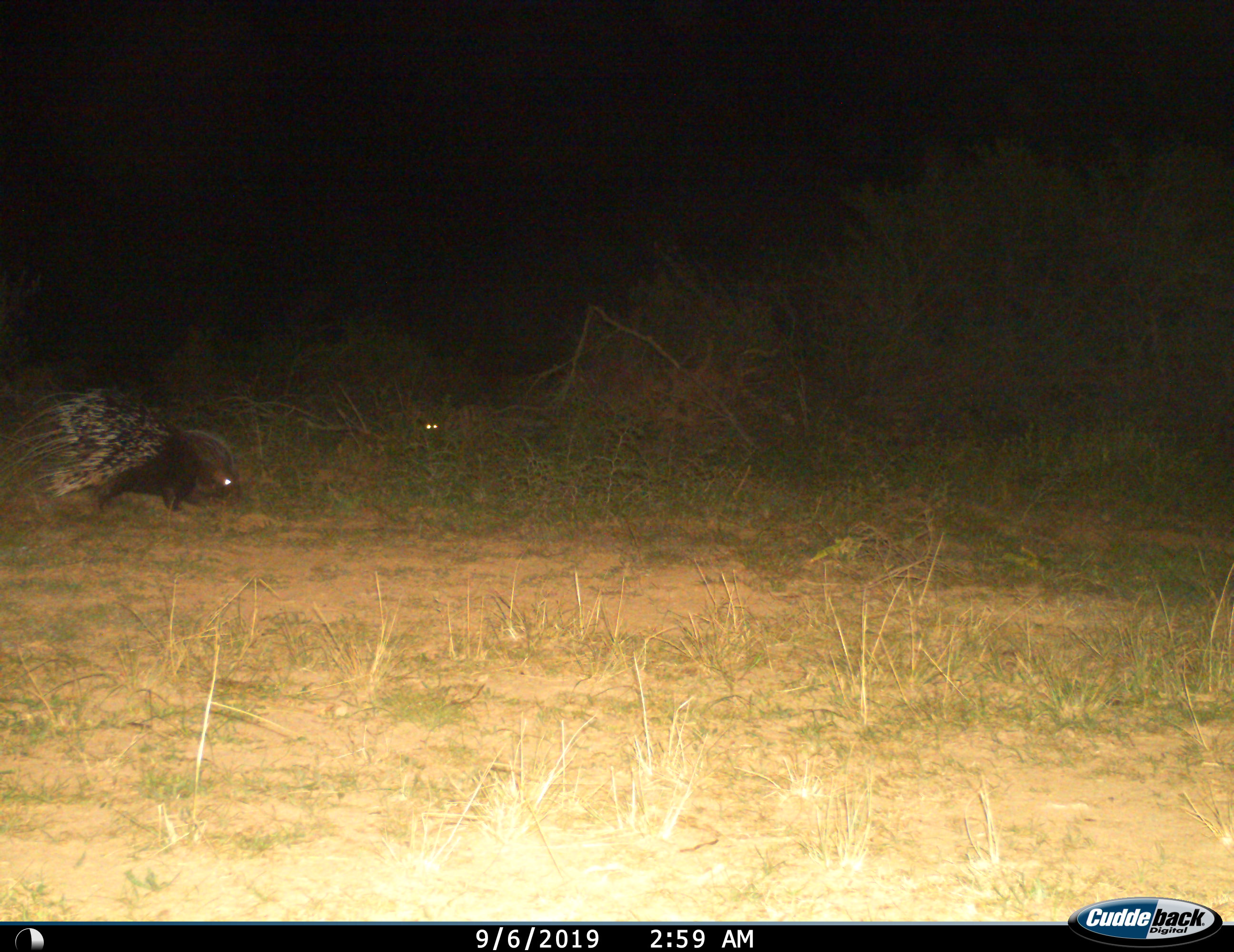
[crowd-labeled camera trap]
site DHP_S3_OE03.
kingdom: Animalia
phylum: Chordata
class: Mammalia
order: Rodentia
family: Hystricidae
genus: Hystrix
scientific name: Hystrix cristata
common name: crested porcupine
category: porcupine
Porcupine (crested porcupine) (Hystrix cristata), count 1. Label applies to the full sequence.